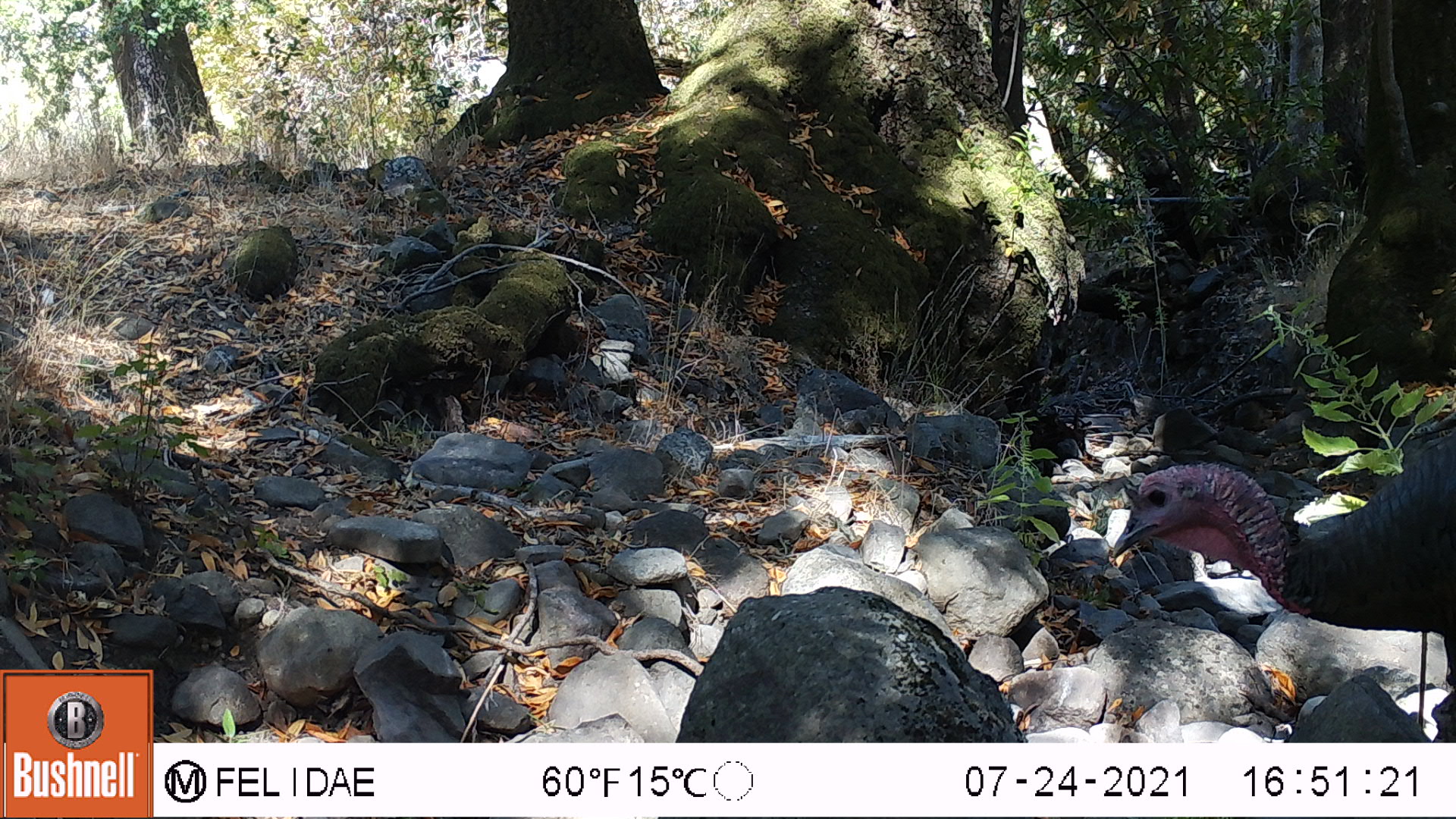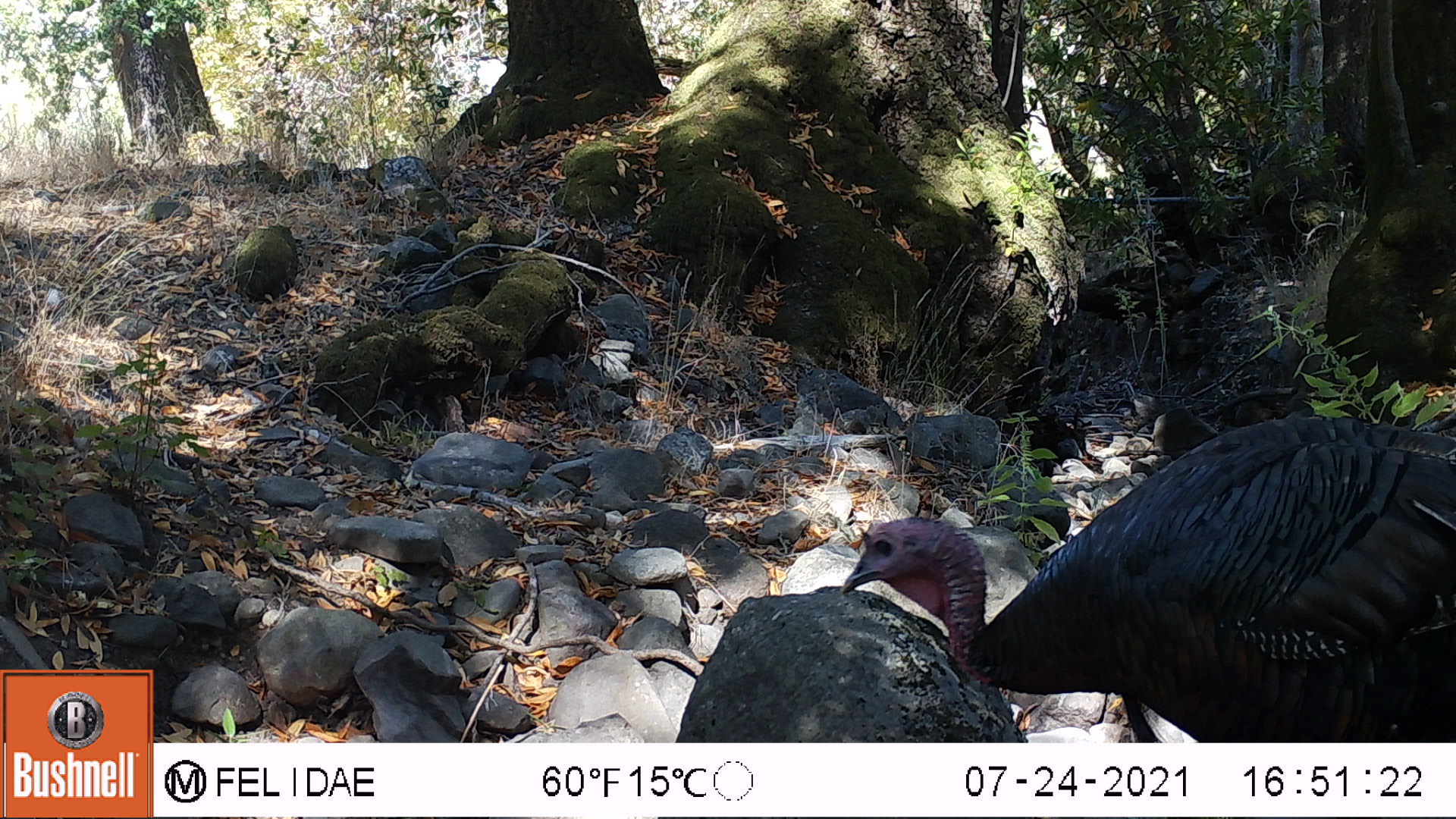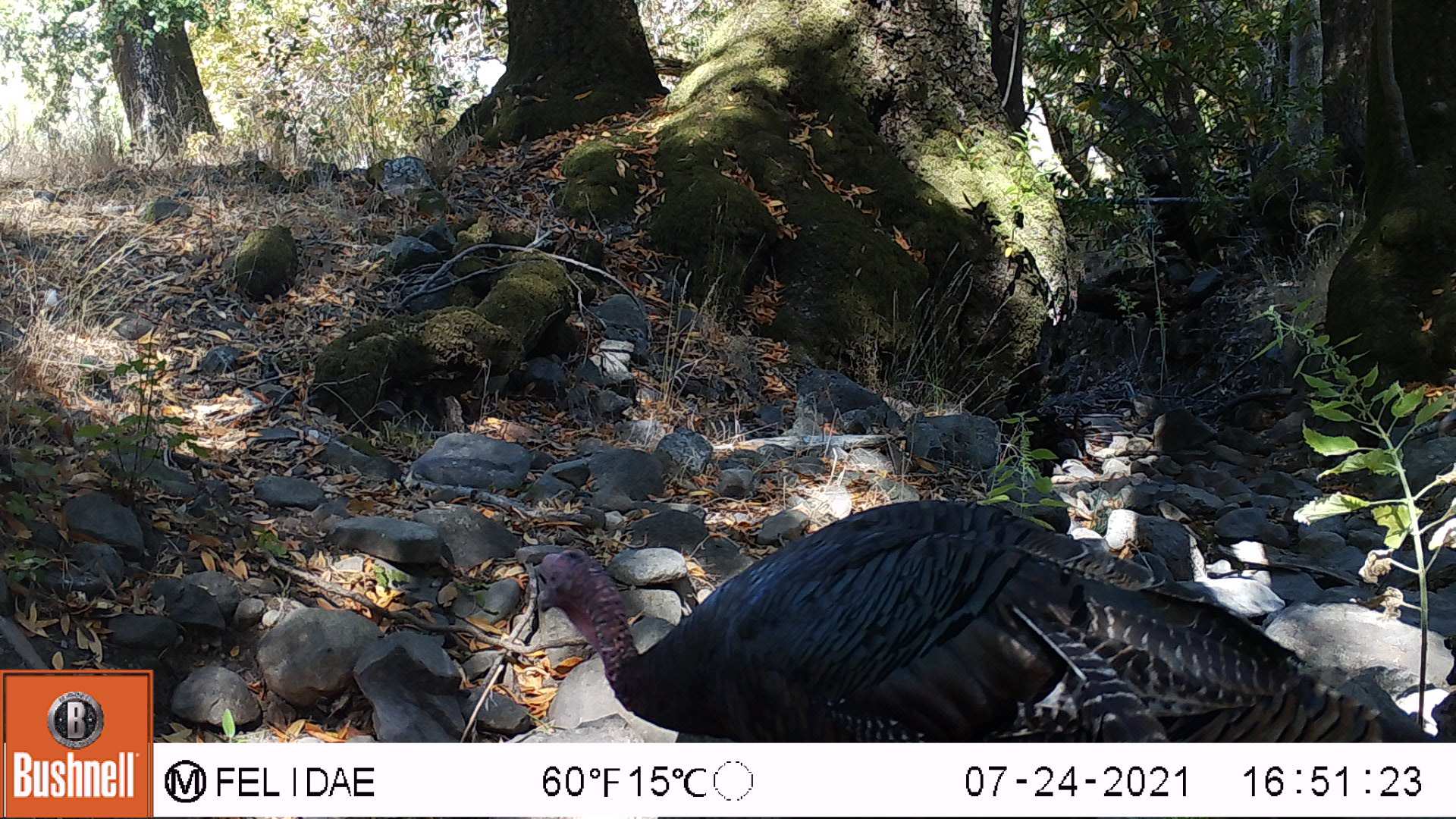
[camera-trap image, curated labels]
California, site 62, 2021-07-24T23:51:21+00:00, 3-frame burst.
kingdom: Animalia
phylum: Chordata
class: Aves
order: Galliformes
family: Phasianidae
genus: Meleagris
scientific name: Meleagris gallopavo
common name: turkey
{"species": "turkey (Meleagris gallopavo)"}